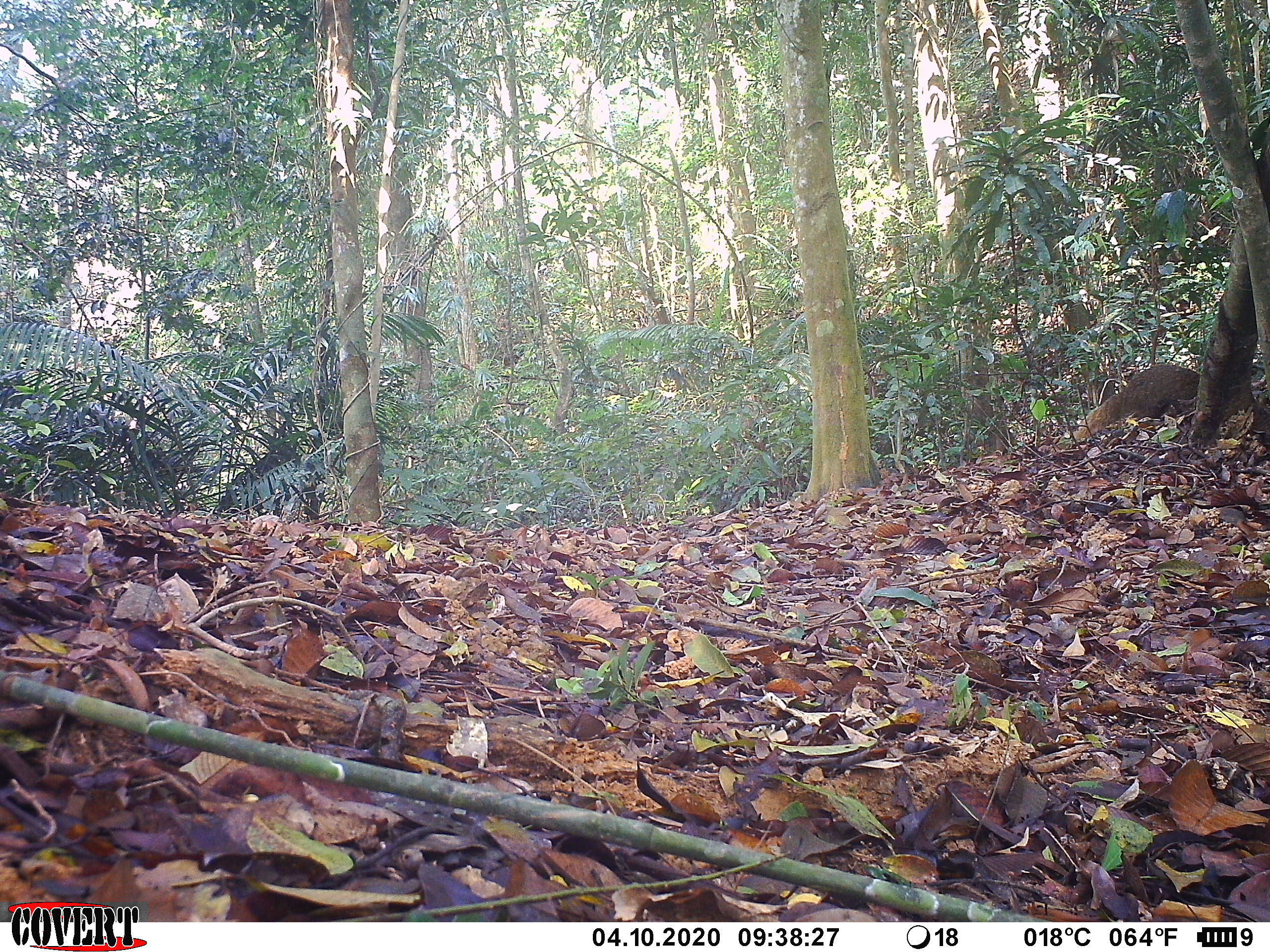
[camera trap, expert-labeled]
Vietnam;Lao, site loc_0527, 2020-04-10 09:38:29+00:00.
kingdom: Animalia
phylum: Chordata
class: Mammalia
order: Carnivora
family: Herpestidae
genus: Urva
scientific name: Urva urva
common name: crab-eating mongoose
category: crab eating mongoose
Crab eating mongoose (crab-eating mongoose) (Urva urva). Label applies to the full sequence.